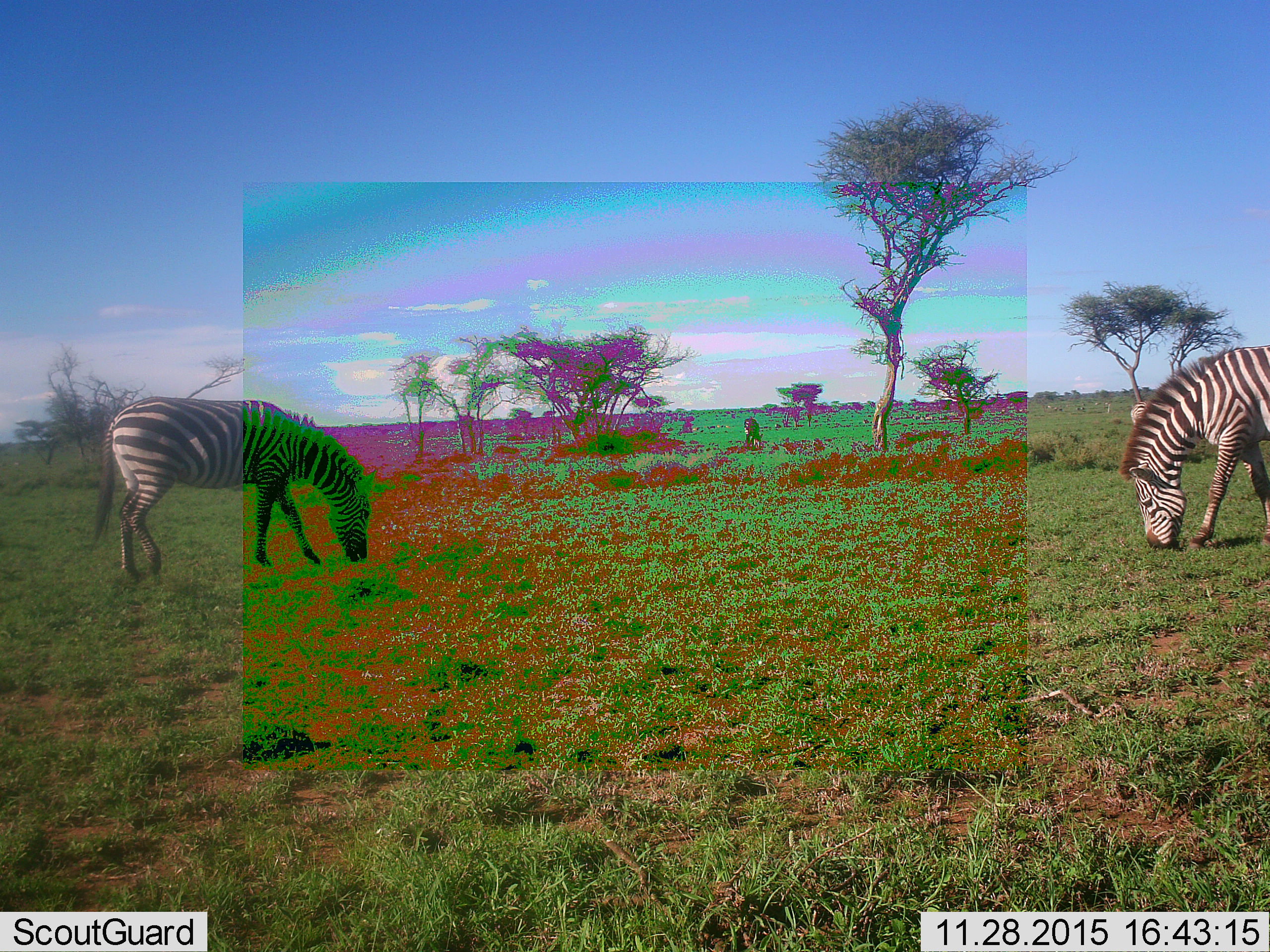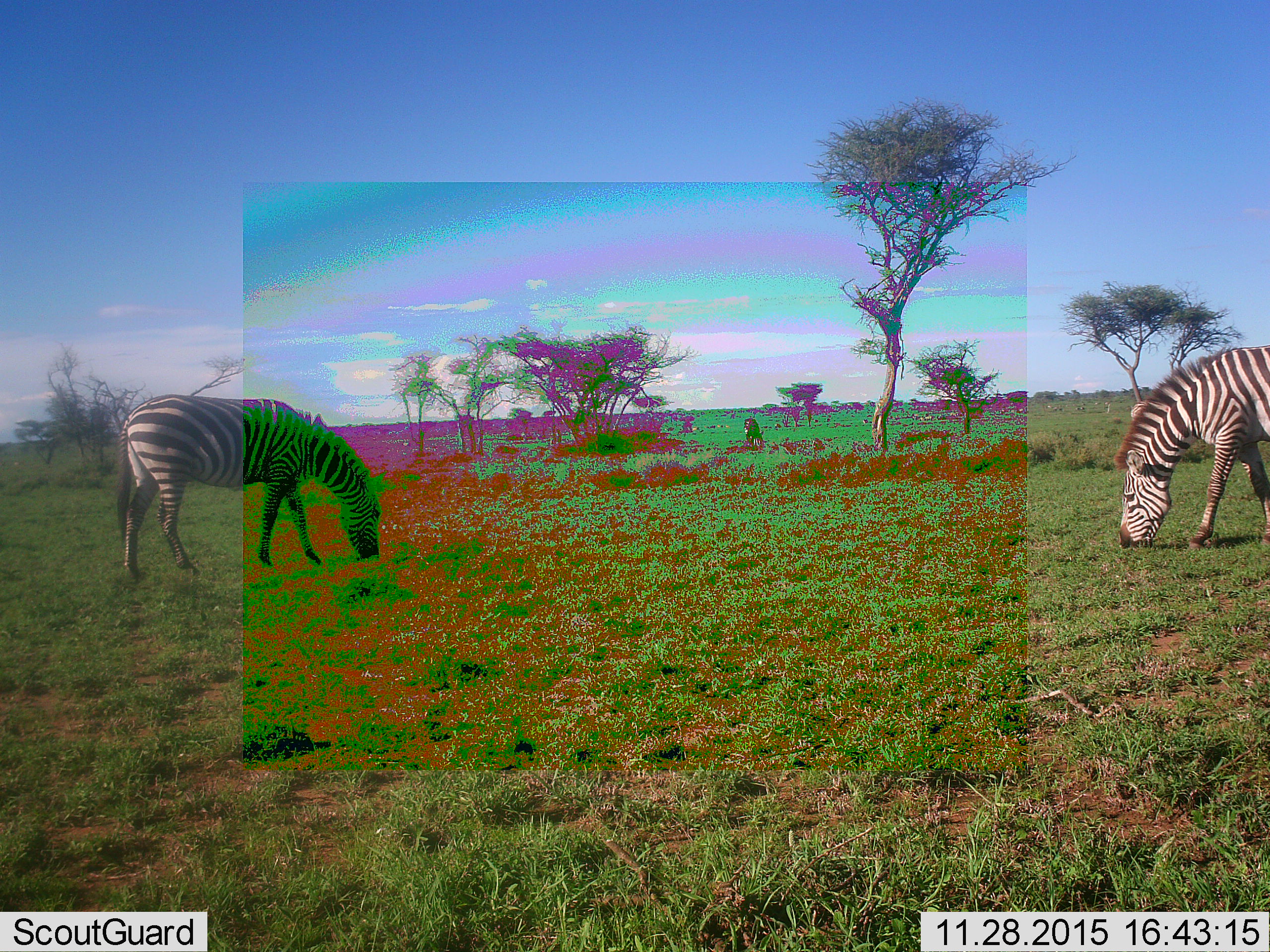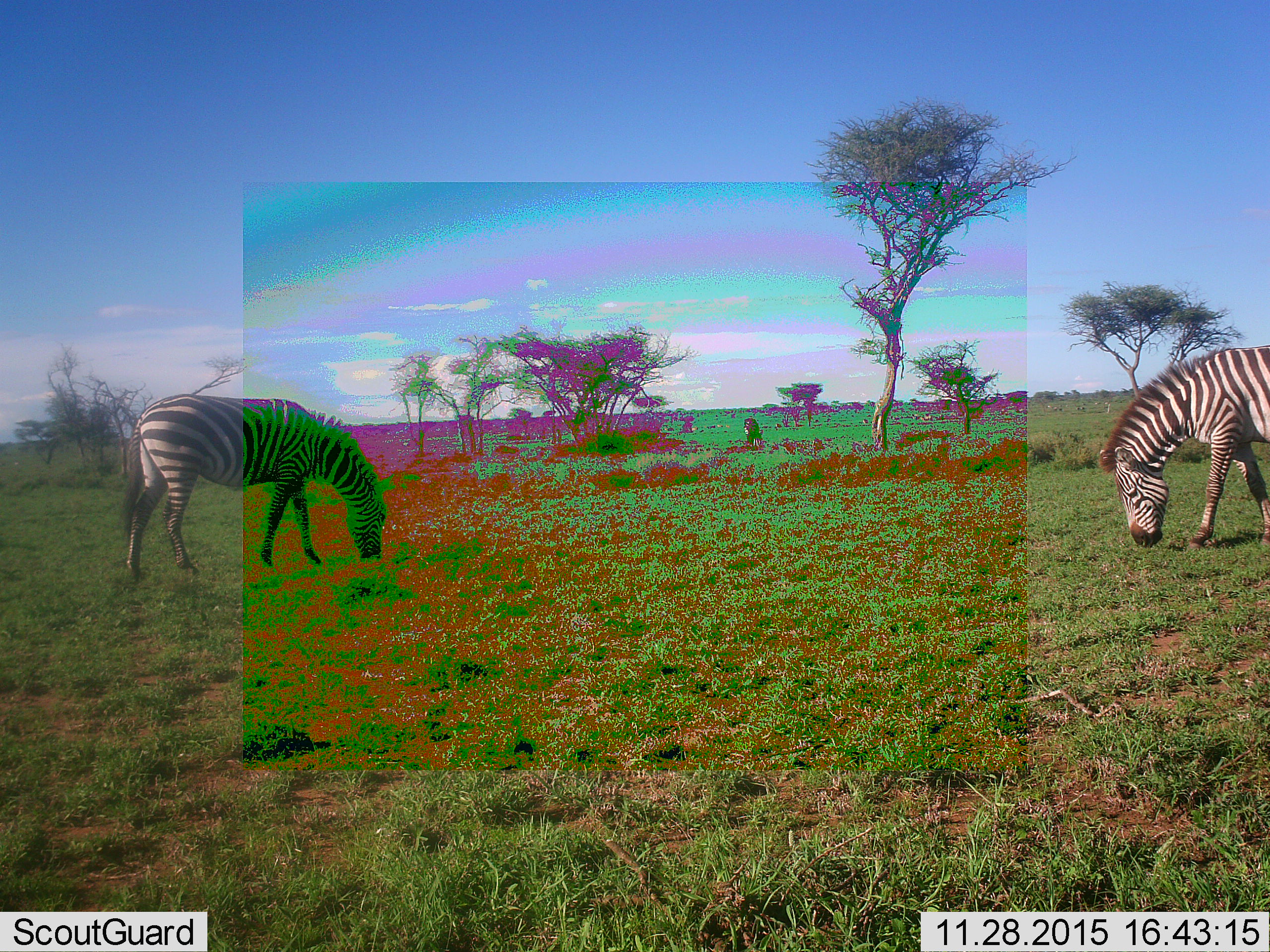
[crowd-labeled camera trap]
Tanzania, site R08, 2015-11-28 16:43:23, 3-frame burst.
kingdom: Animalia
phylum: Chordata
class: Mammalia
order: Perissodactyla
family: Equidae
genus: Equus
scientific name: Equus quagga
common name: plains zebra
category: zebra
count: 3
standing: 30%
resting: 0%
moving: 10%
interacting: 0%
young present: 10%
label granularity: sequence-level